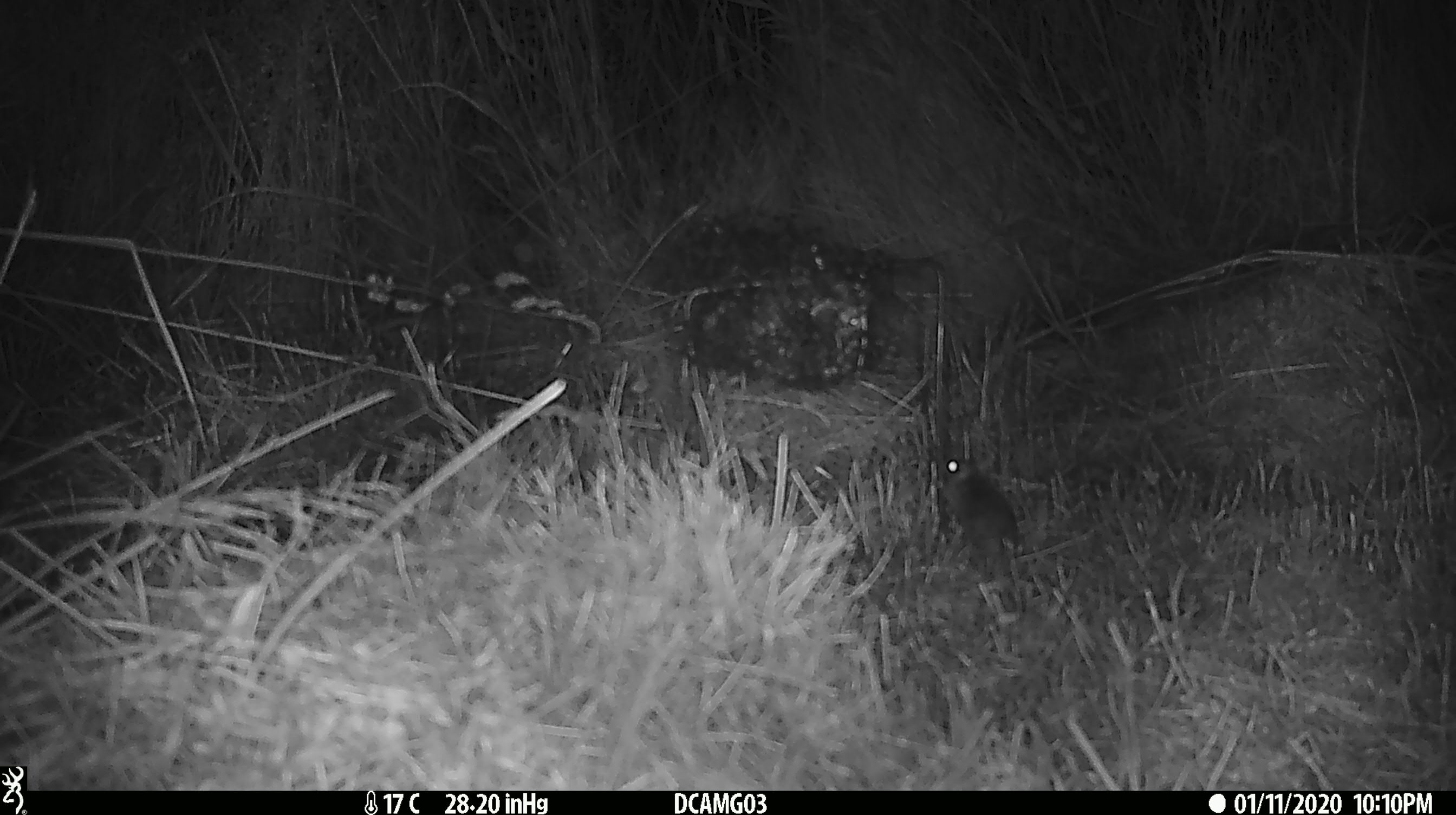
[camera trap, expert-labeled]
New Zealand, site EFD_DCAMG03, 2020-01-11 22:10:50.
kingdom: Animalia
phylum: Chordata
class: Mammalia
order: Rodentia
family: Muridae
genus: Mus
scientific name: Mus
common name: mouse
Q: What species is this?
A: Mouse (Mus).